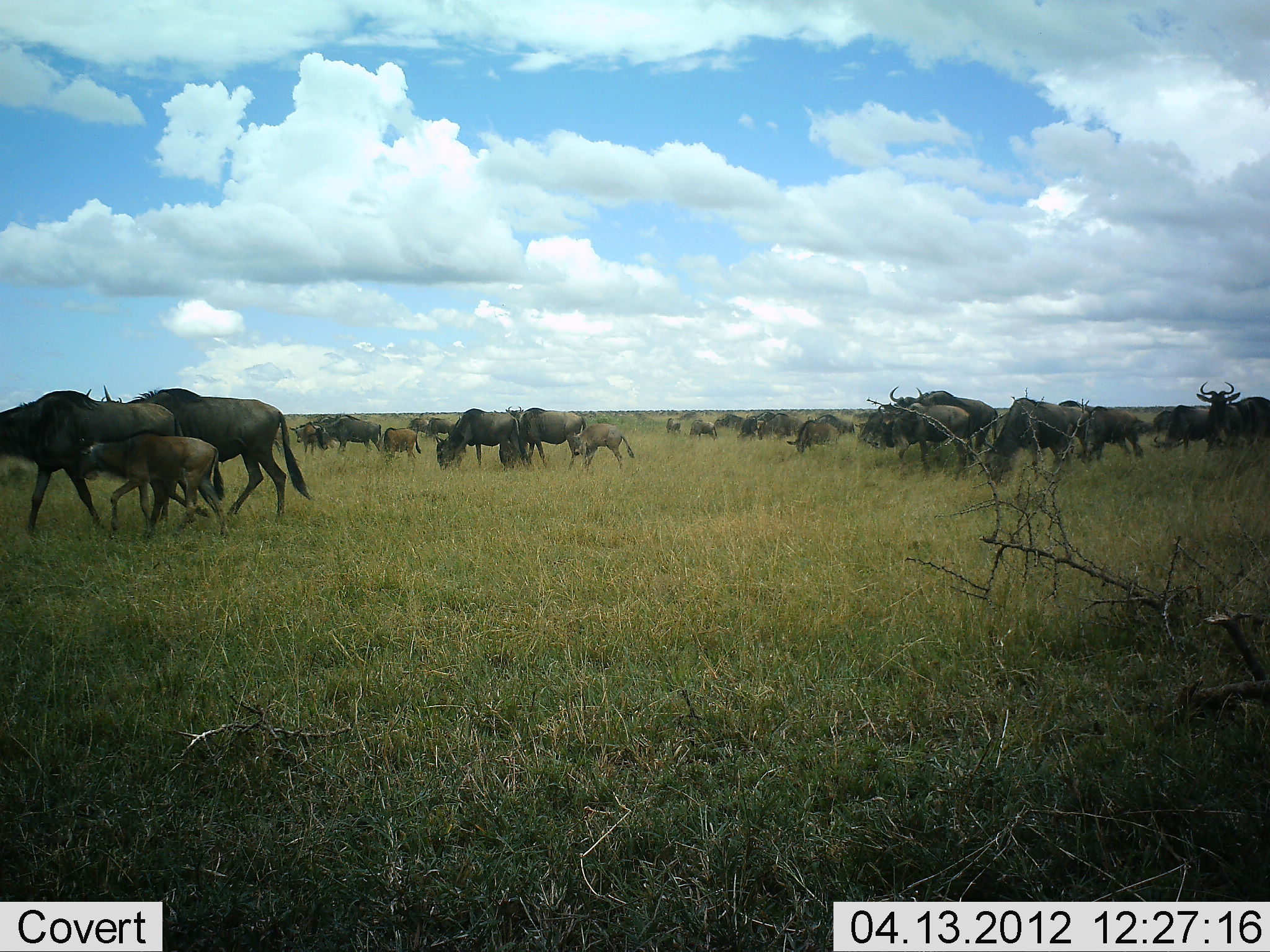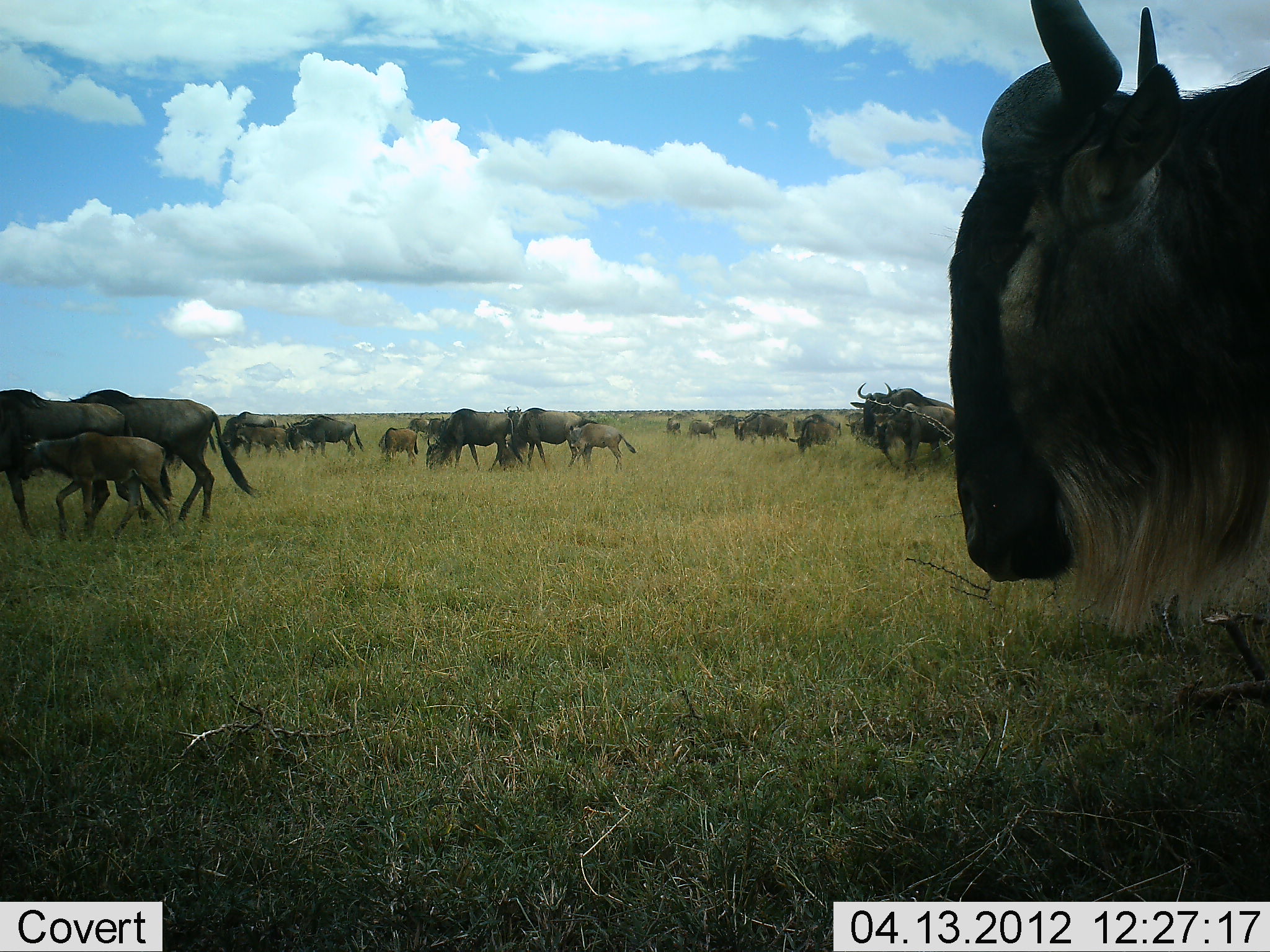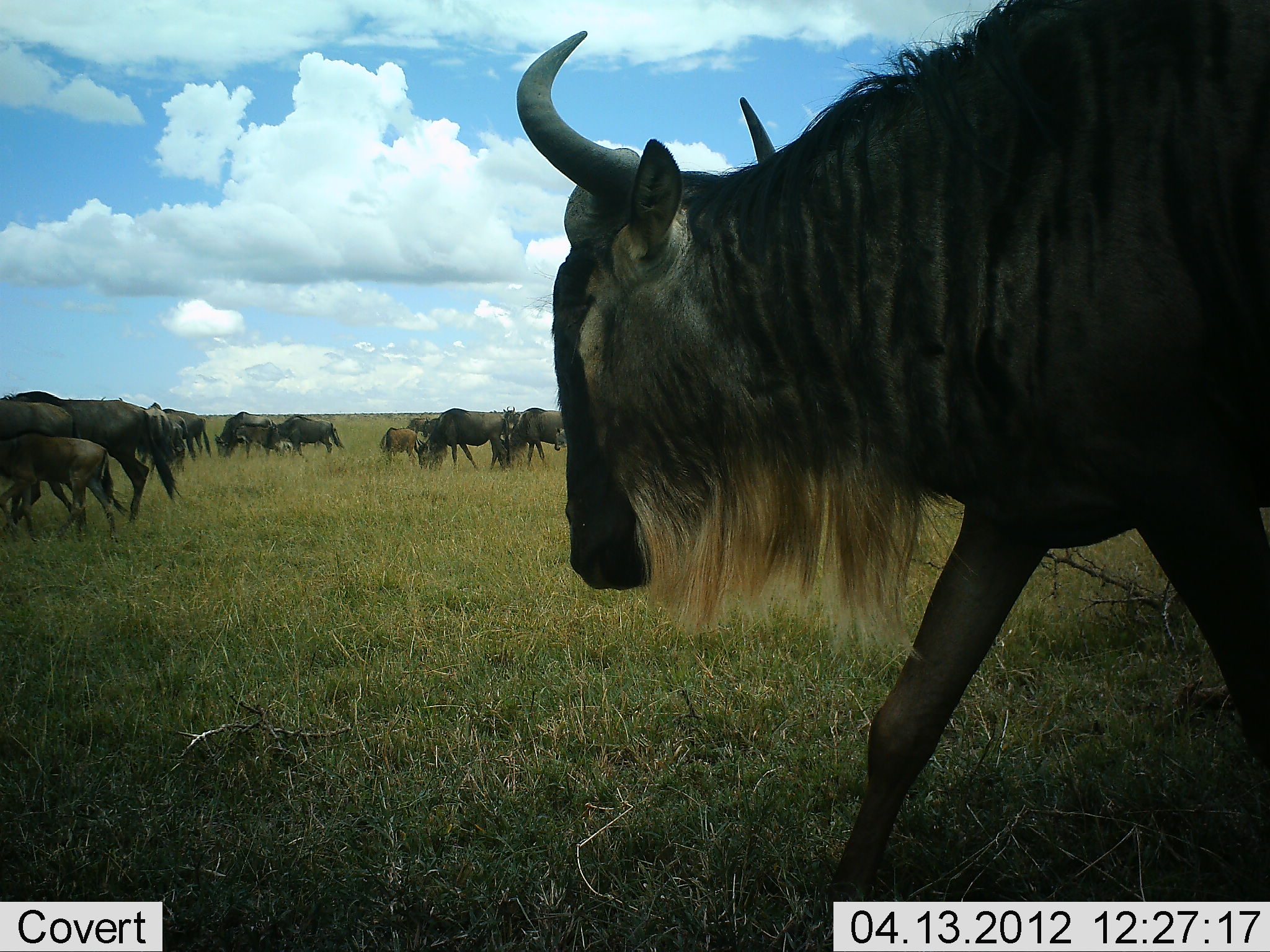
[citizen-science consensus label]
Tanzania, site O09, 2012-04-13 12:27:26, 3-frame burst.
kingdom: Animalia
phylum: Chordata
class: Mammalia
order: Artiodactyla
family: Bovidae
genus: Connochaetes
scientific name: Connochaetes taurinus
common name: blue wildebeest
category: wildebeest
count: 11-50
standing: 32%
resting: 3%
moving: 97%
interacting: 3%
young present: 94%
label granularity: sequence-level